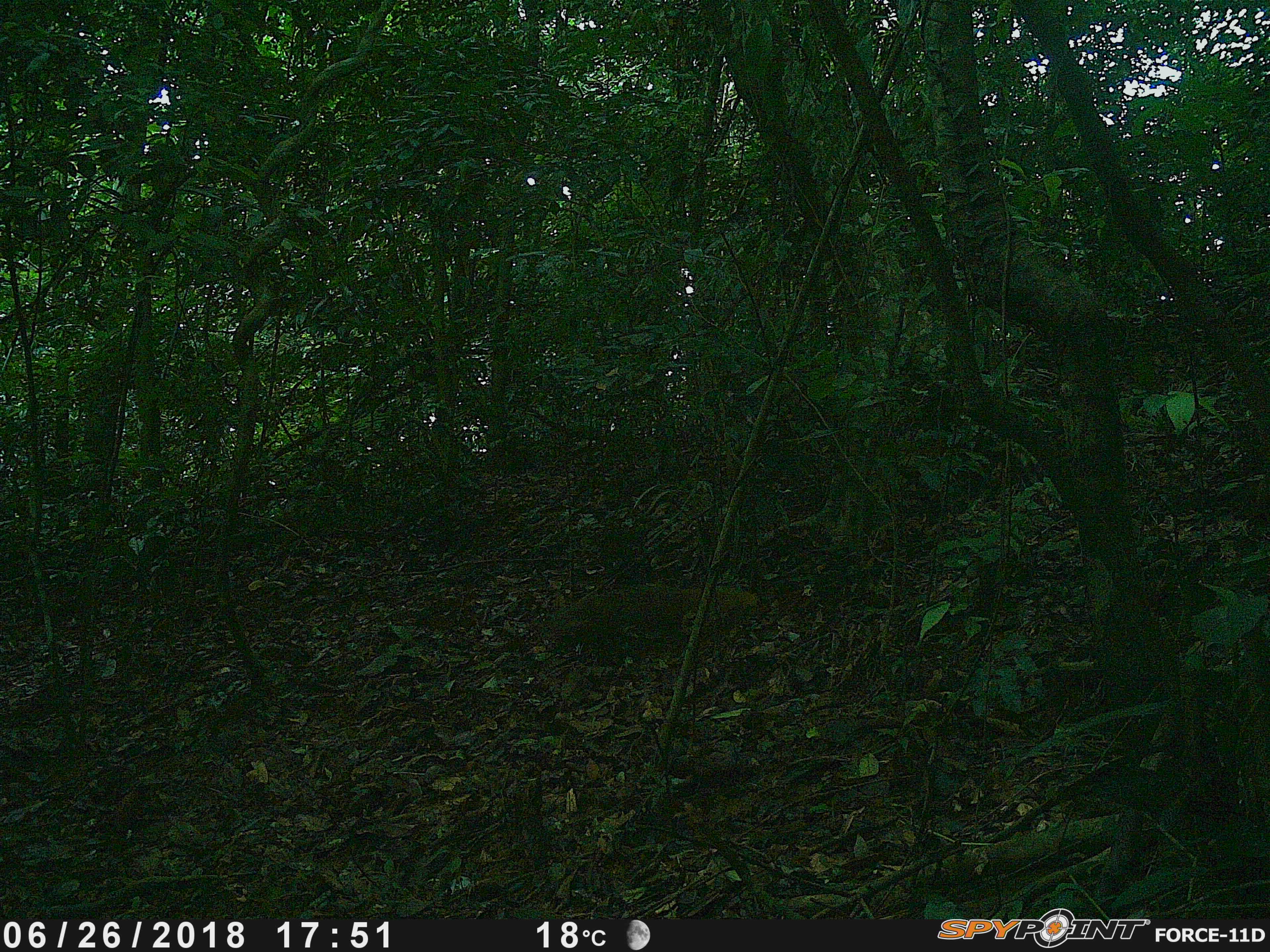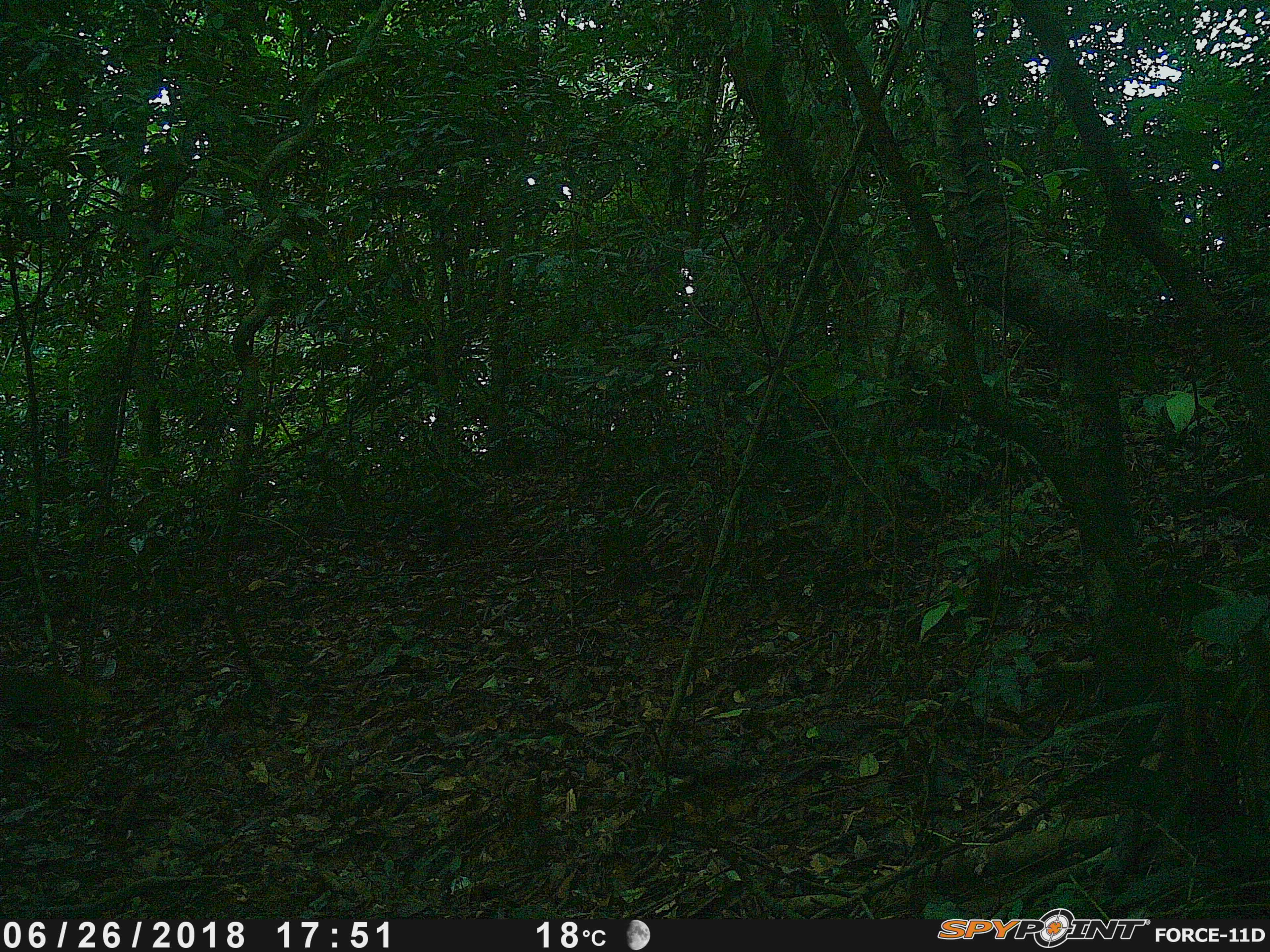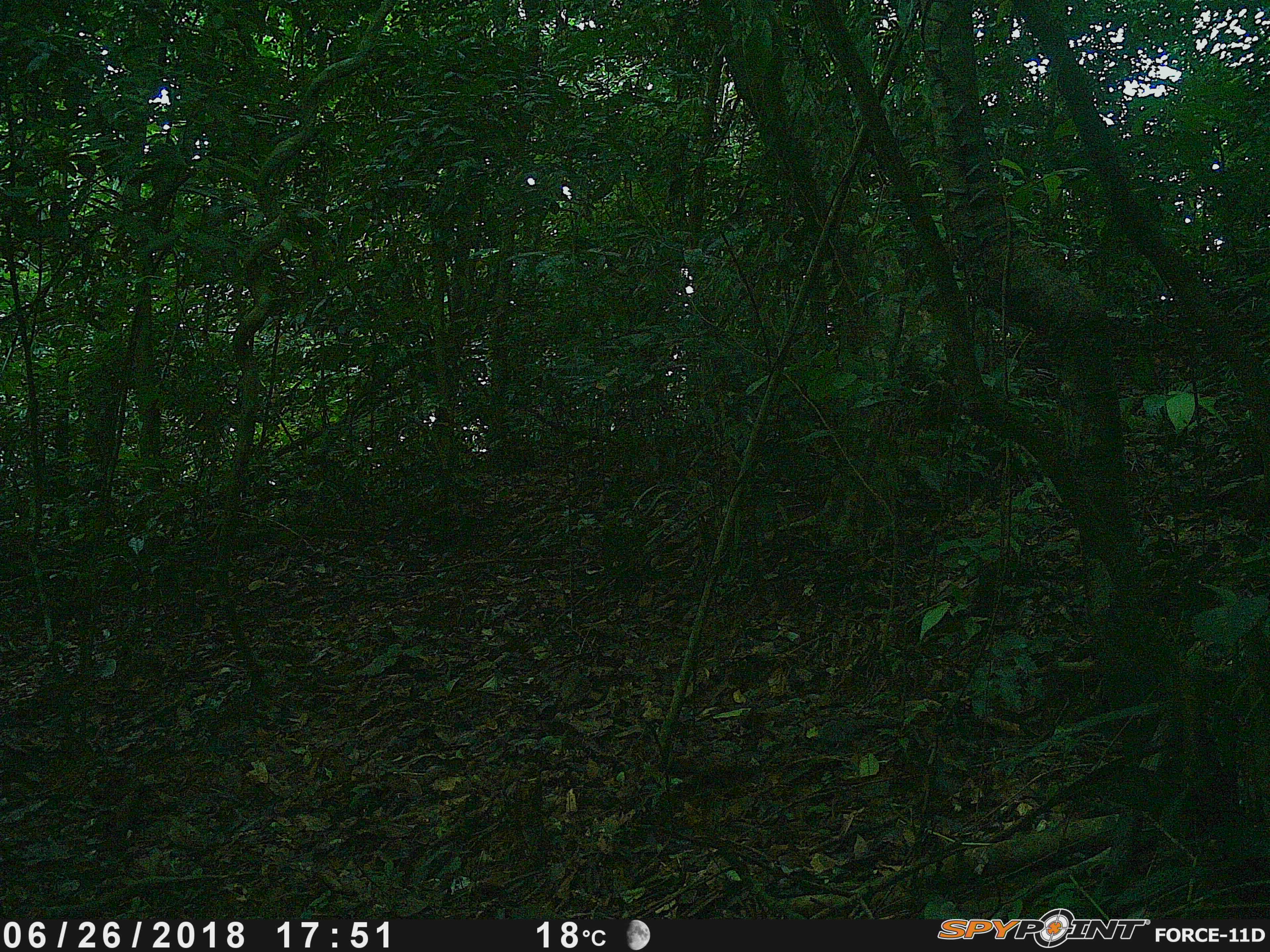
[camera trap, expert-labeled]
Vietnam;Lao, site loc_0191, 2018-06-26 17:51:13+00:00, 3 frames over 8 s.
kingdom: Animalia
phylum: Chordata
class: Mammalia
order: Carnivora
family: Herpestidae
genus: Urva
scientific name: Urva urva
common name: crab-eating mongoose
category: crab eating mongoose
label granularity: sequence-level